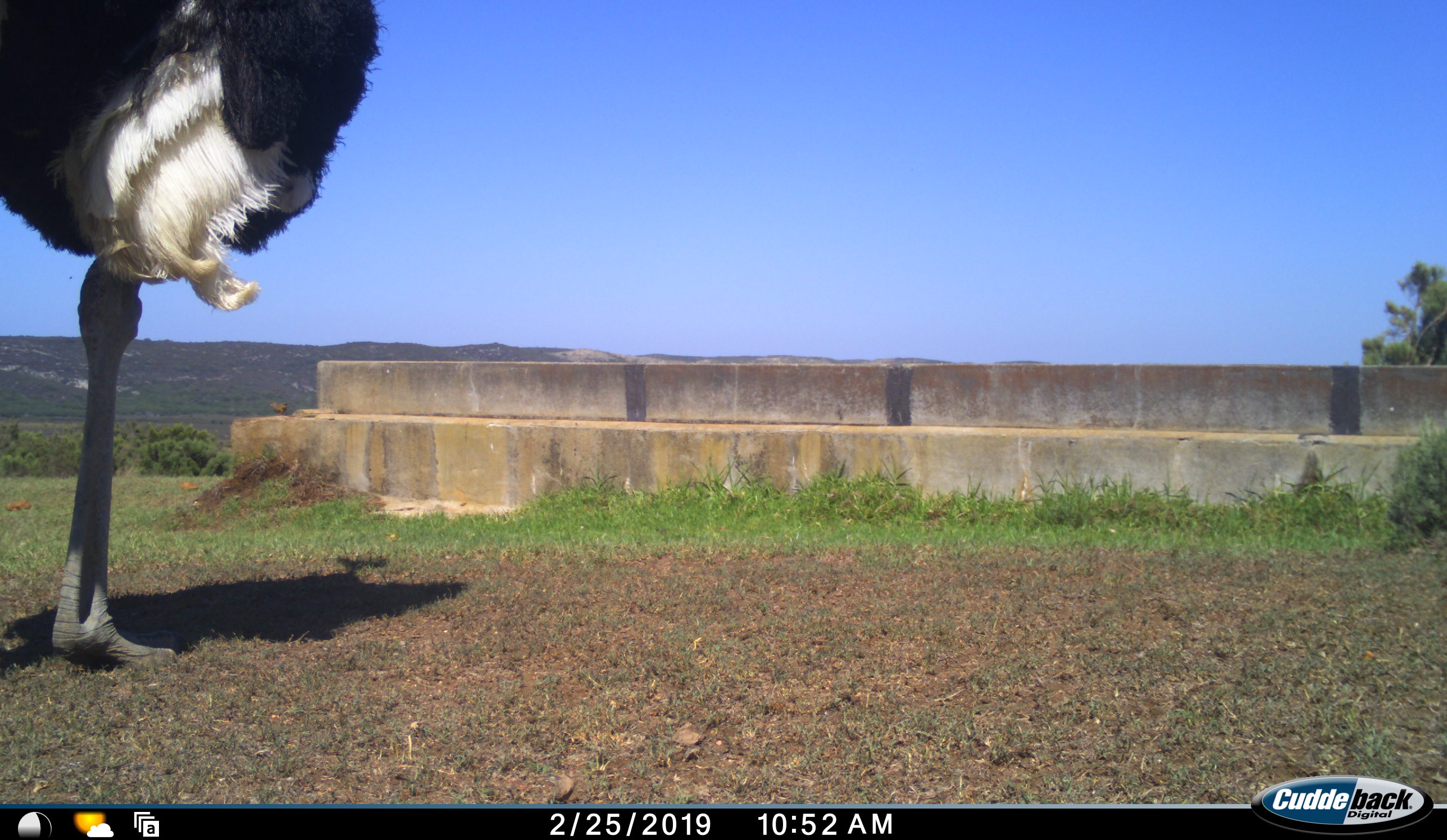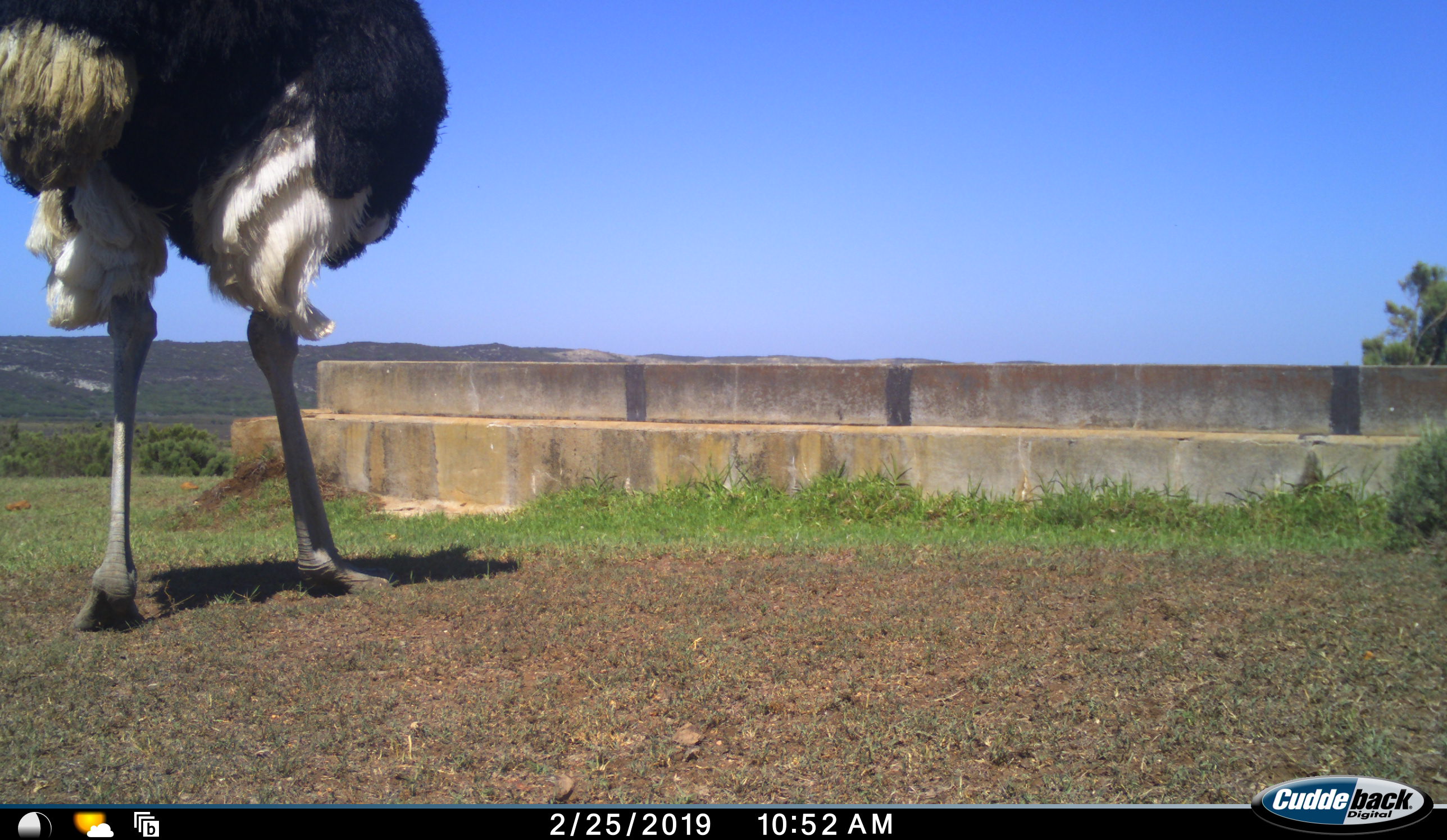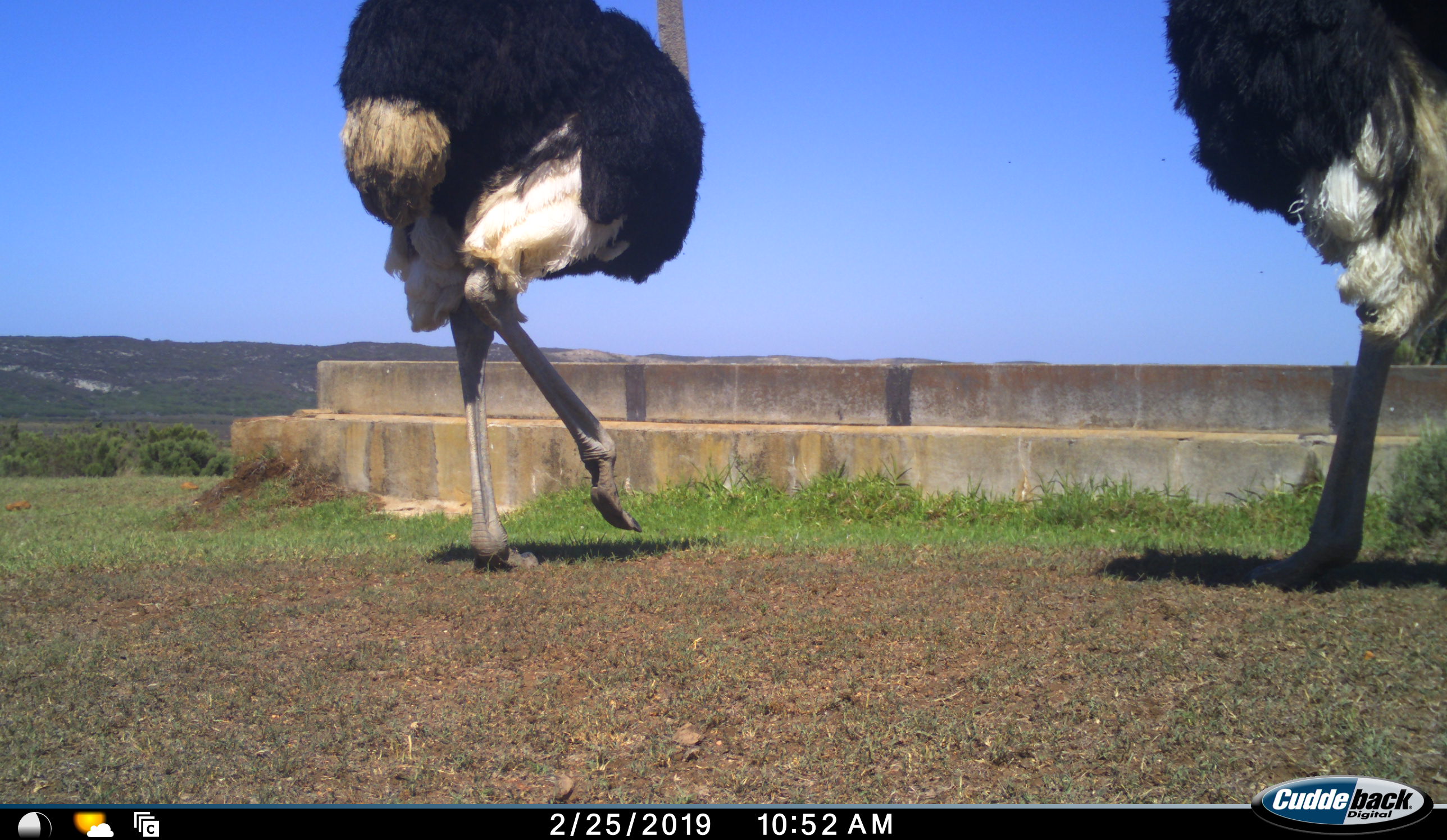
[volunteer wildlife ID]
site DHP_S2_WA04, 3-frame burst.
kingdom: Animalia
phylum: Chordata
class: Aves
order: Struthioniformes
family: Struthionidae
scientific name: Struthionidae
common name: ostrich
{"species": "ostrich (Struthionidae)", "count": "2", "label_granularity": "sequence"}